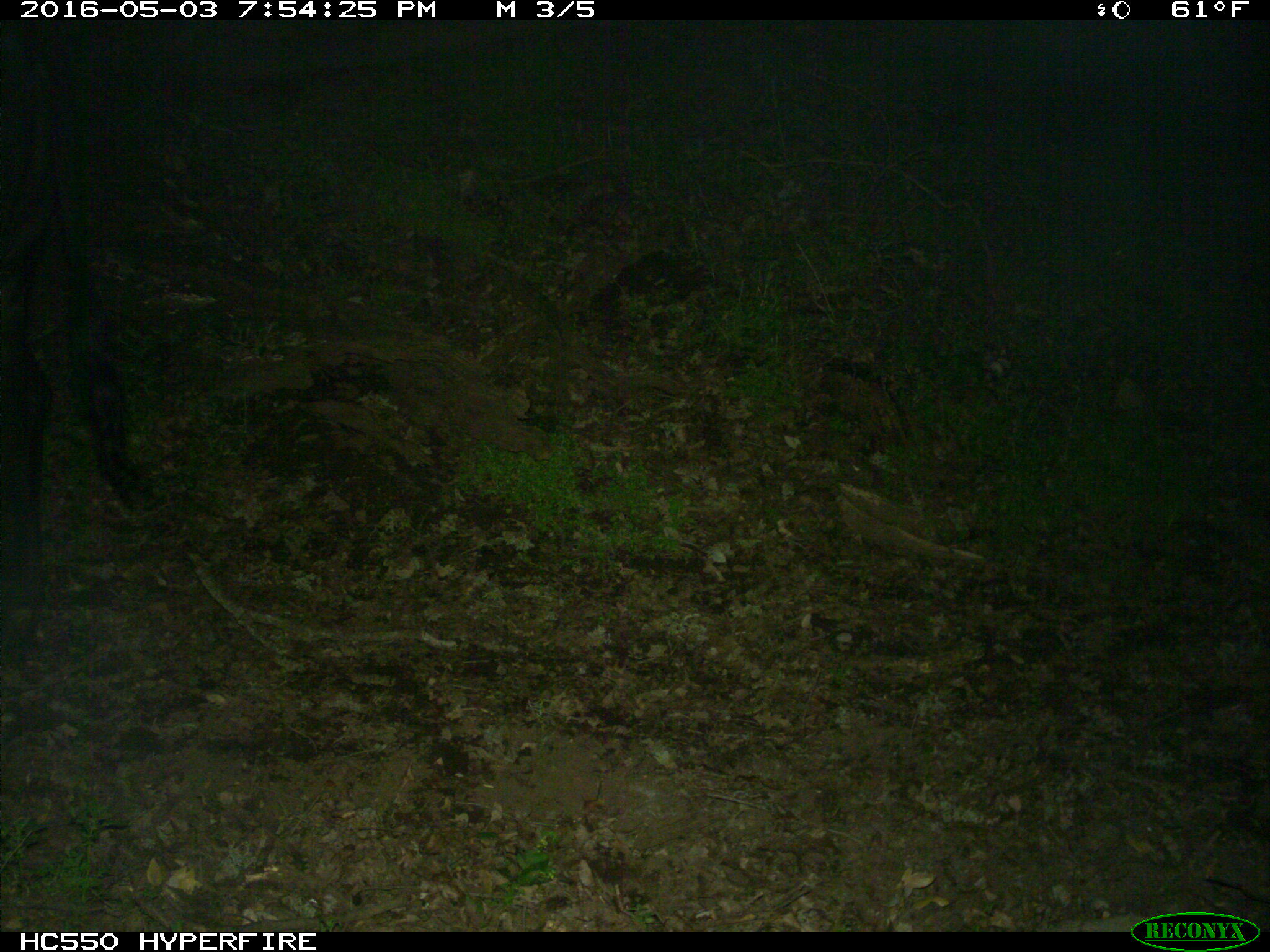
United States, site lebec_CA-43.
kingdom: Animalia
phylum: Chordata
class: Mammalia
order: Artiodactyla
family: Bovidae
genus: Bos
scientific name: Bos taurus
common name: domestic cow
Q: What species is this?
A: Bos taurus (domestic cow).